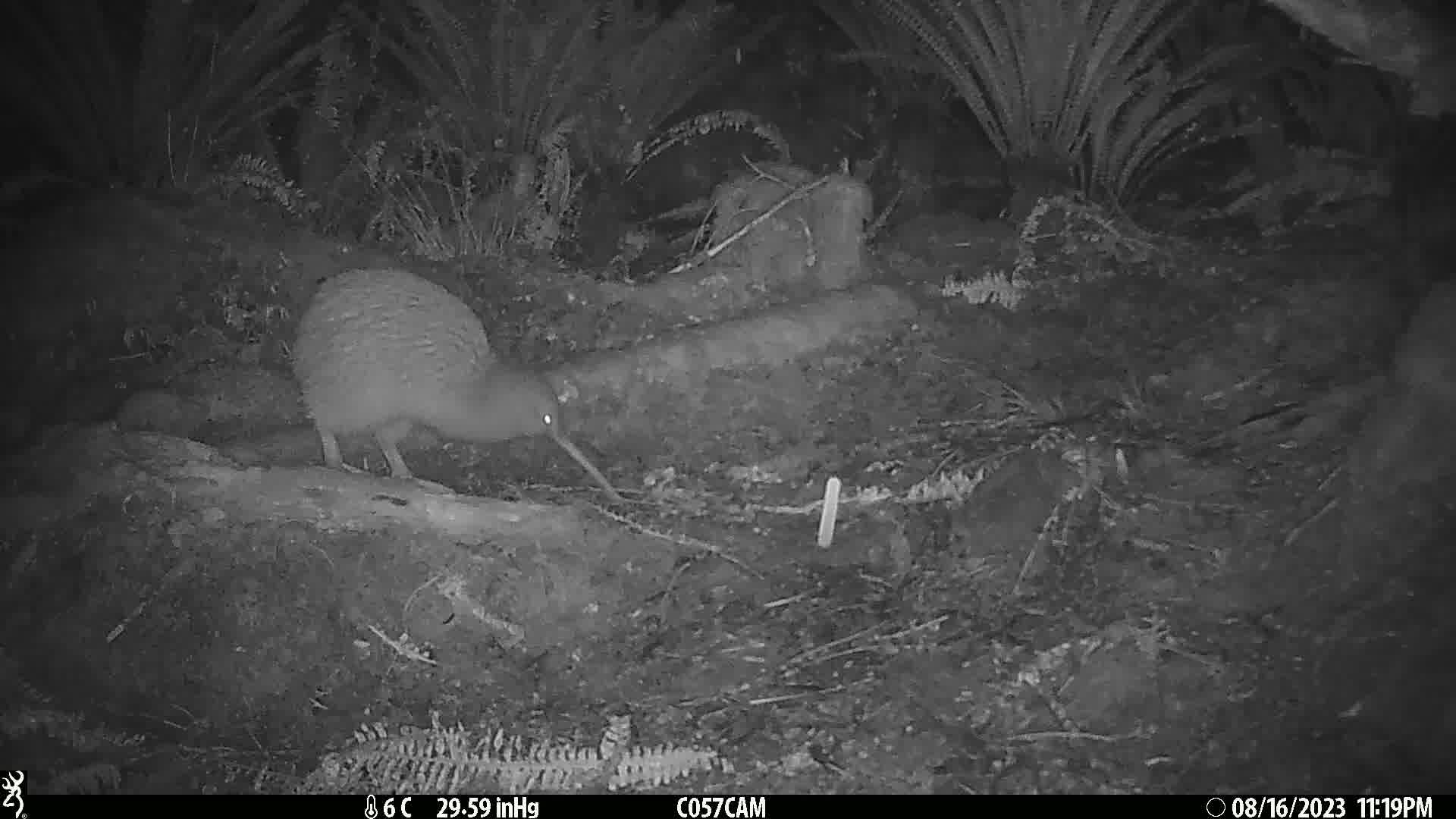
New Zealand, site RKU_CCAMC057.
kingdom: Animalia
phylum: Chordata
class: Aves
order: Apterygiformes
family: Apterygidae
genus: Apteryx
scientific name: Apteryx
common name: kiwi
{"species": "kiwi (Apteryx)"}